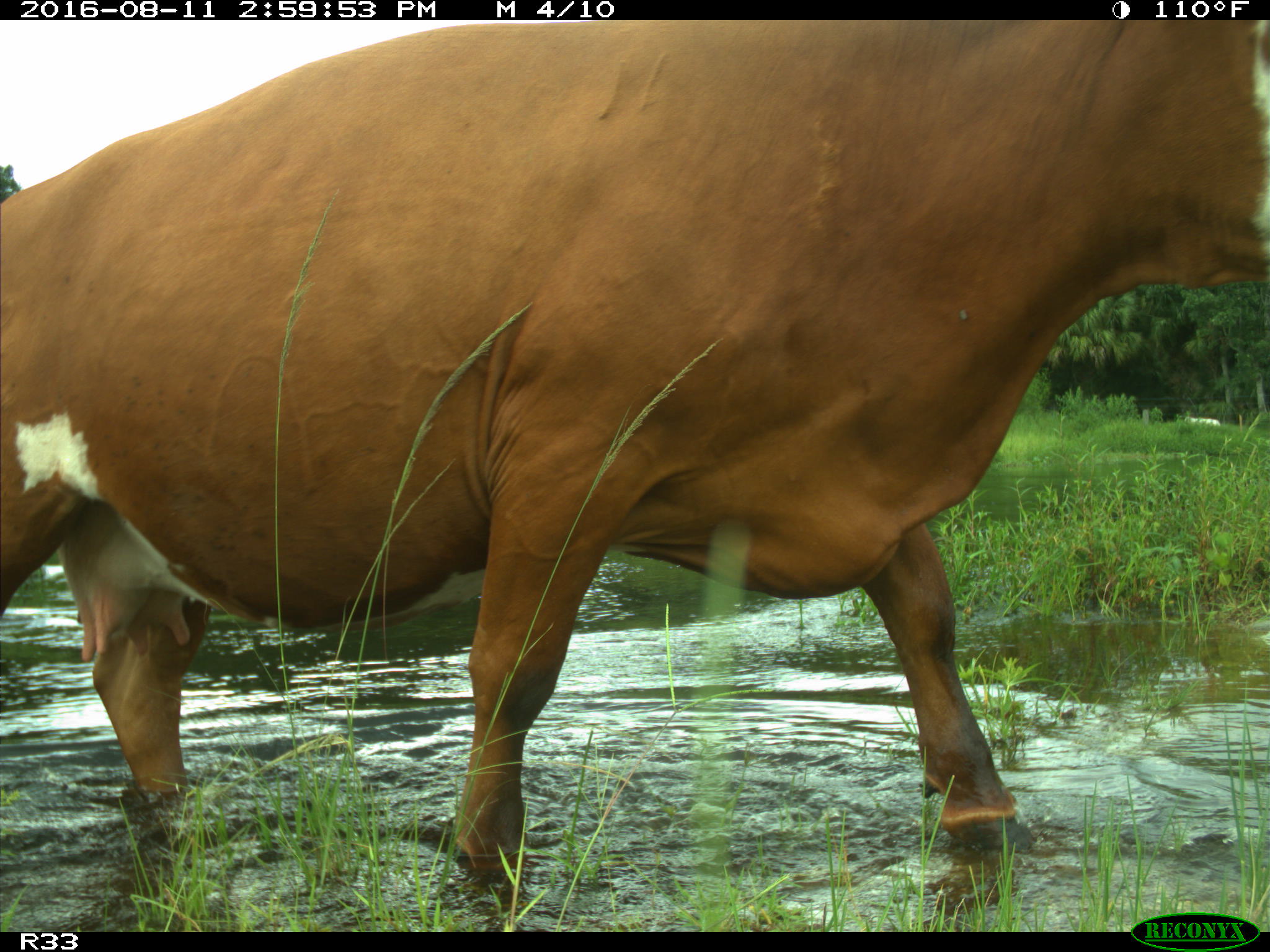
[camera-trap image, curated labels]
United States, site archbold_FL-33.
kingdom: Animalia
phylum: Chordata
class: Mammalia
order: Artiodactyla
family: Bovidae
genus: Bos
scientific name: Bos taurus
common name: domestic cow